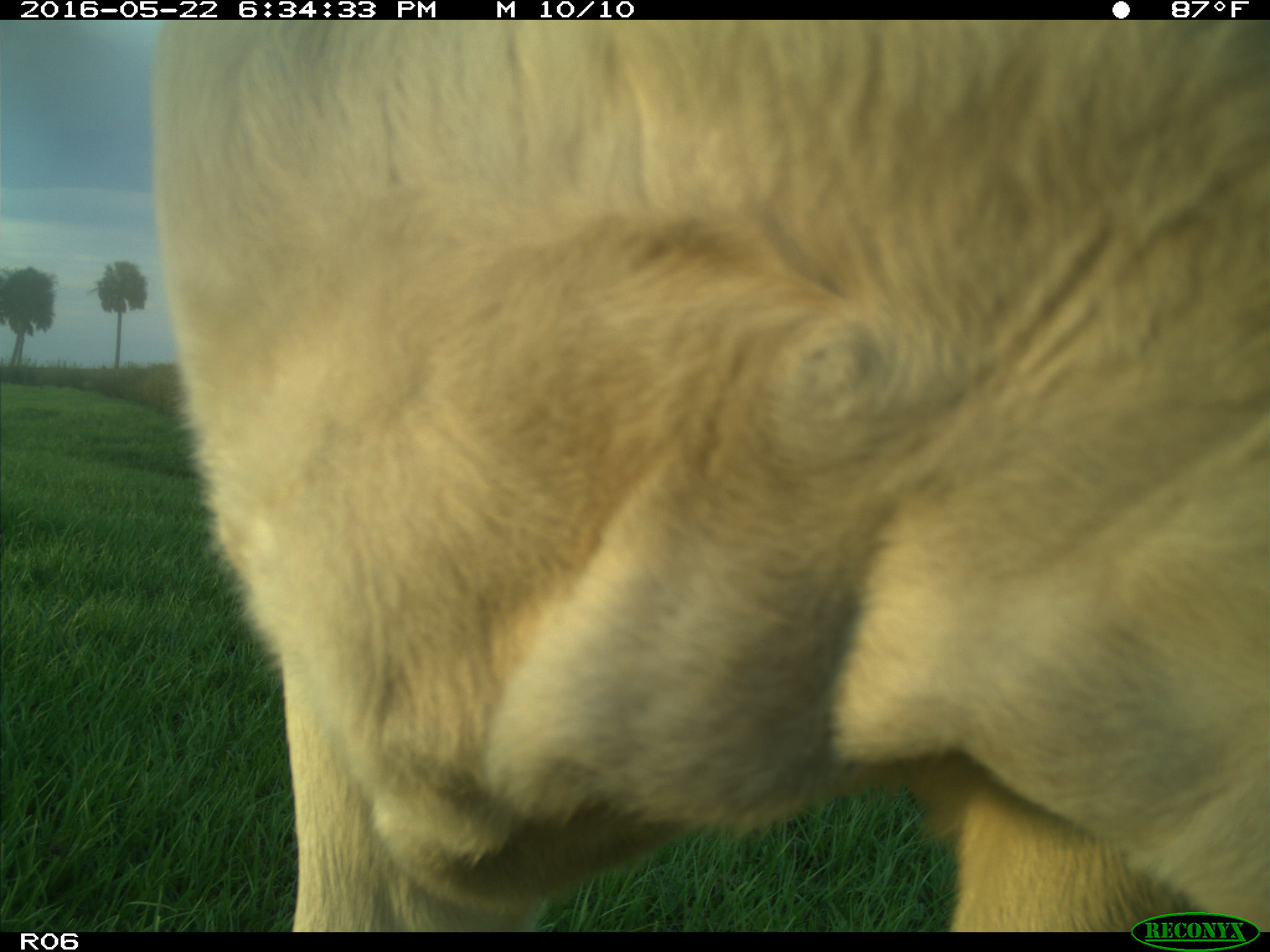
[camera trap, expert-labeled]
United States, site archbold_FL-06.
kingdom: Animalia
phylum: Chordata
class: Mammalia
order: Artiodactyla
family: Bovidae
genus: Bos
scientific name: Bos taurus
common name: domestic cow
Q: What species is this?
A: Bos taurus (domestic cow).